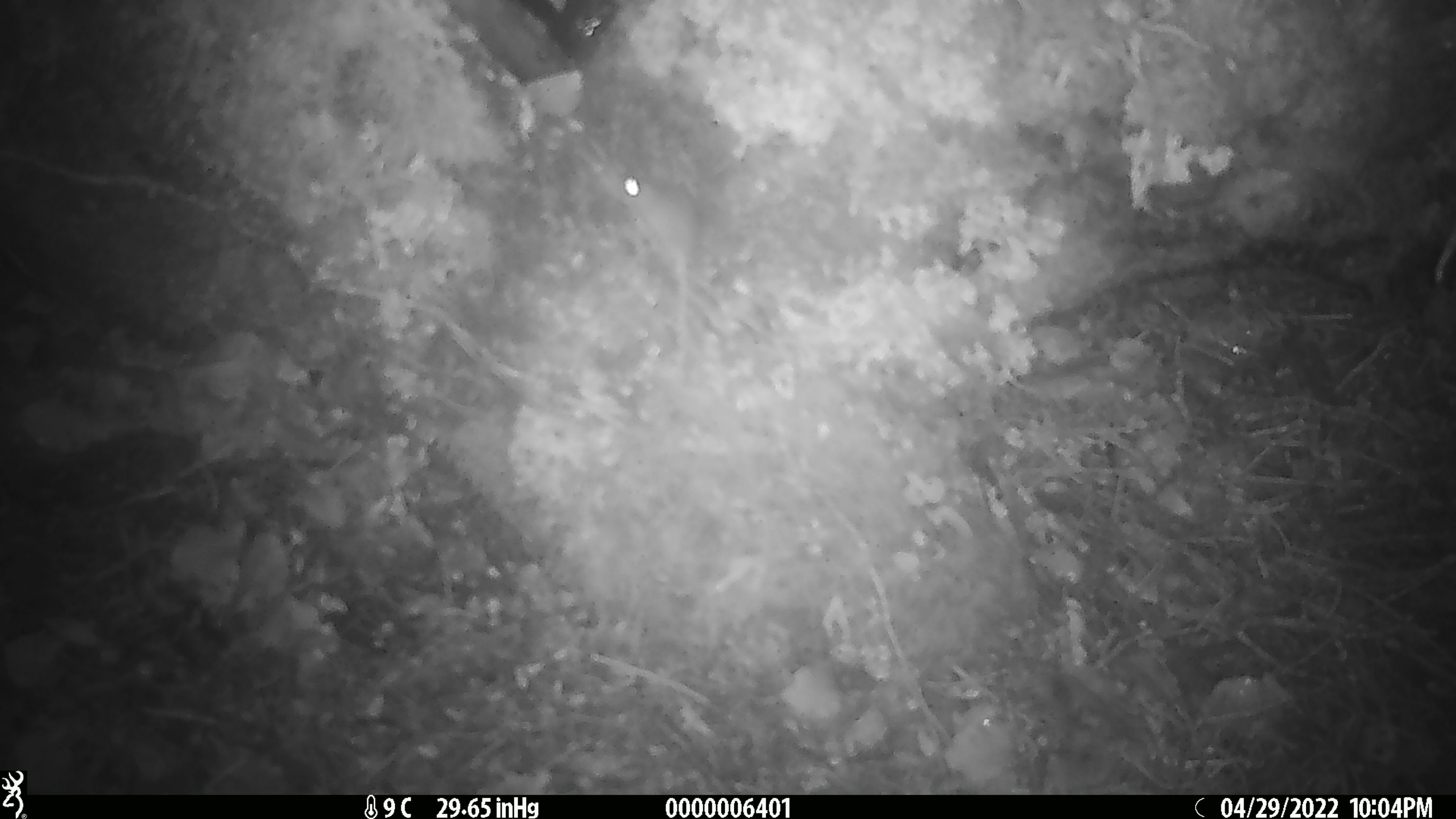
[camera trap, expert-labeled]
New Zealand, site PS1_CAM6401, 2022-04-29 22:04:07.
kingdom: Animalia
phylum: Chordata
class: Mammalia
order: Rodentia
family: Muridae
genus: Mus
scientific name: Mus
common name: mouse